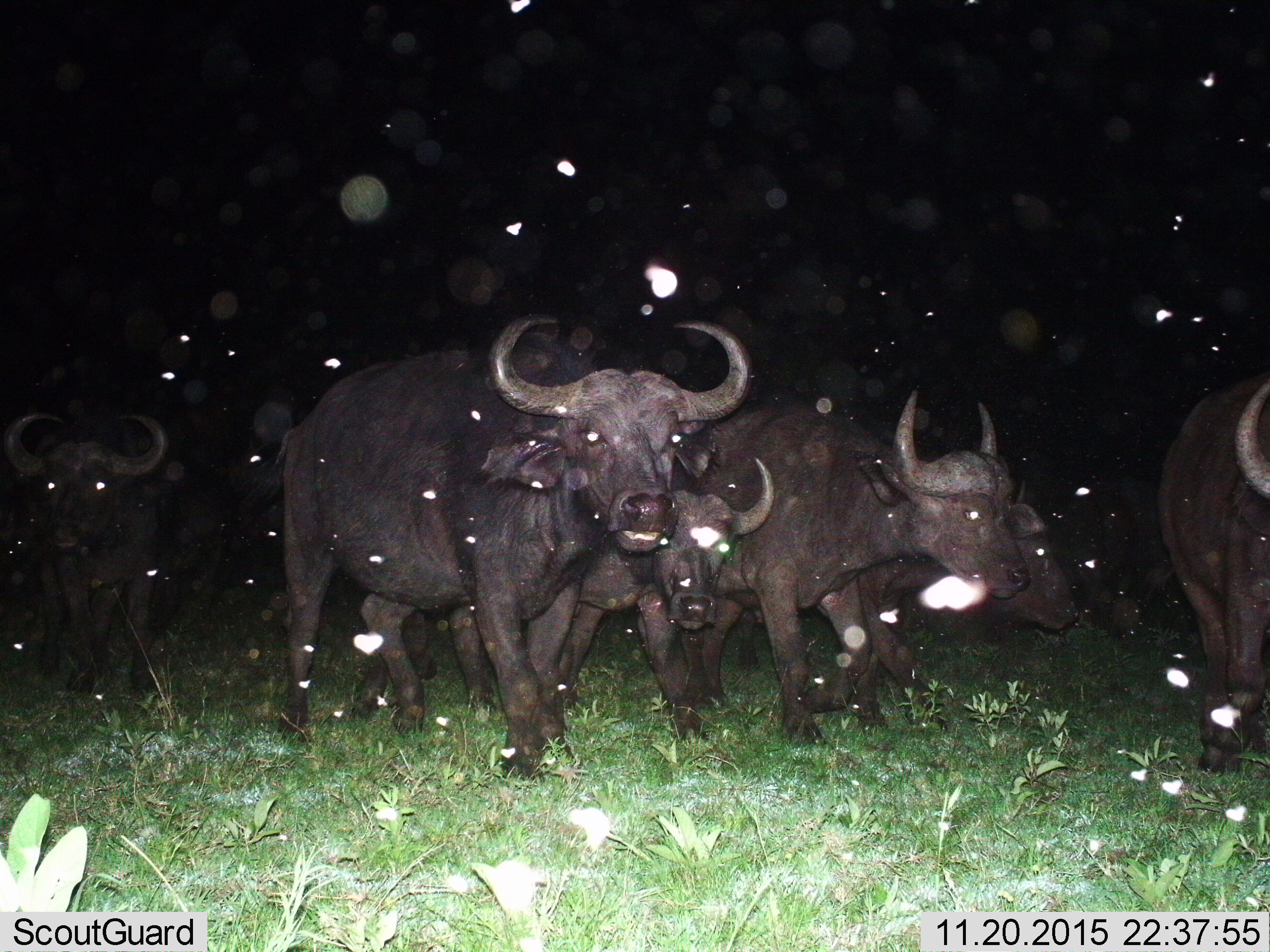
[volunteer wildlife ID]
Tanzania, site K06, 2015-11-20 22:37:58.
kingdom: Animalia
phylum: Chordata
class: Mammalia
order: Artiodactyla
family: Bovidae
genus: Syncerus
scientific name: Syncerus caffer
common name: cape buffalo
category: buffalo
Buffalo (cape buffalo) (Syncerus caffer), count 6. Behavior (volunteer vote fractions): standing 40%, resting 0%, moving 60%, interacting 0%. Young present (vote fraction): 50%. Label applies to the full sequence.